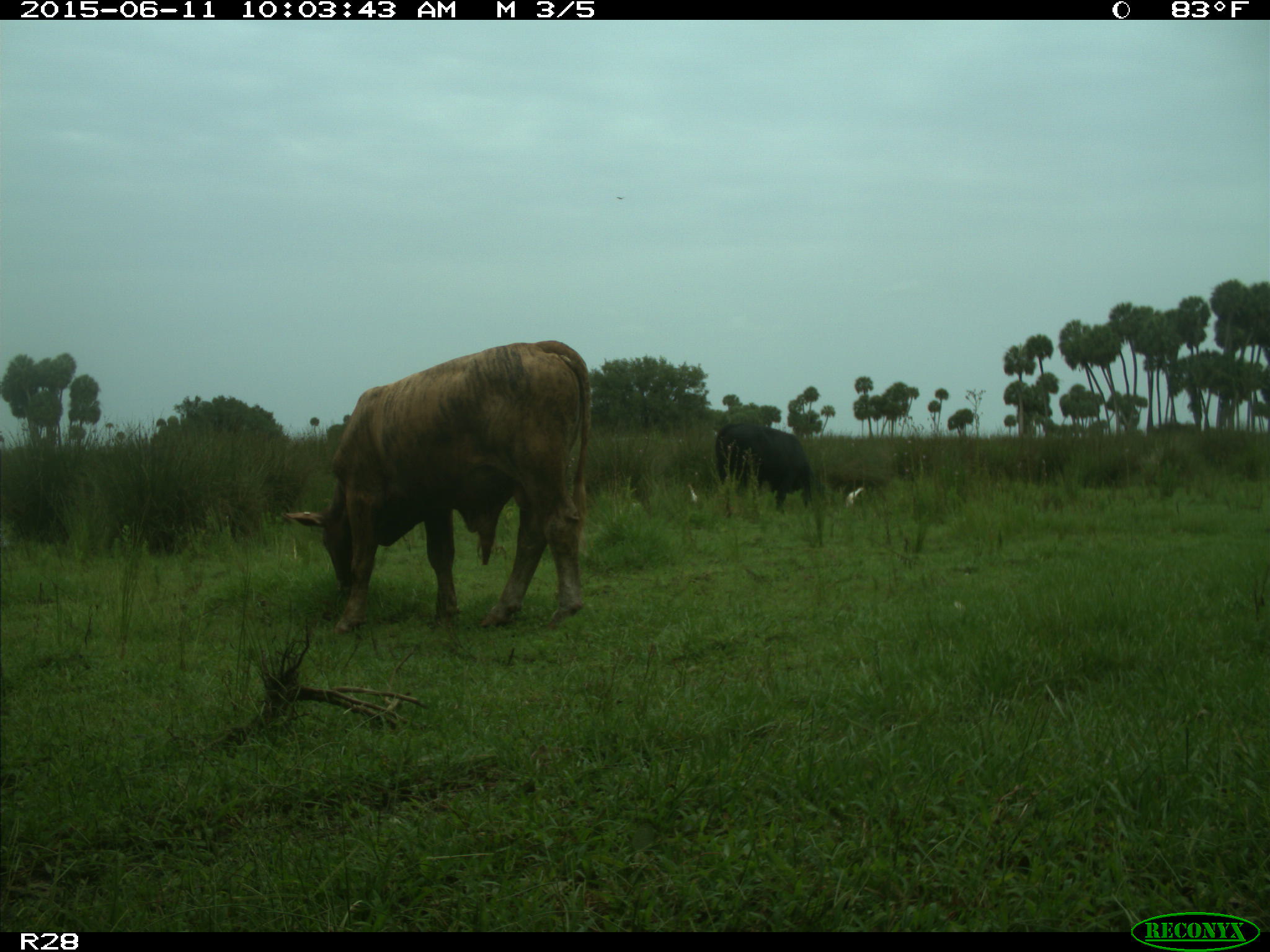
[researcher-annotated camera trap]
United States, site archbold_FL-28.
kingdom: Animalia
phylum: Chordata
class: Mammalia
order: Artiodactyla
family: Bovidae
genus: Bos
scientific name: Bos taurus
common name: domestic cow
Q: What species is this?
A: Bos taurus (domestic cow).